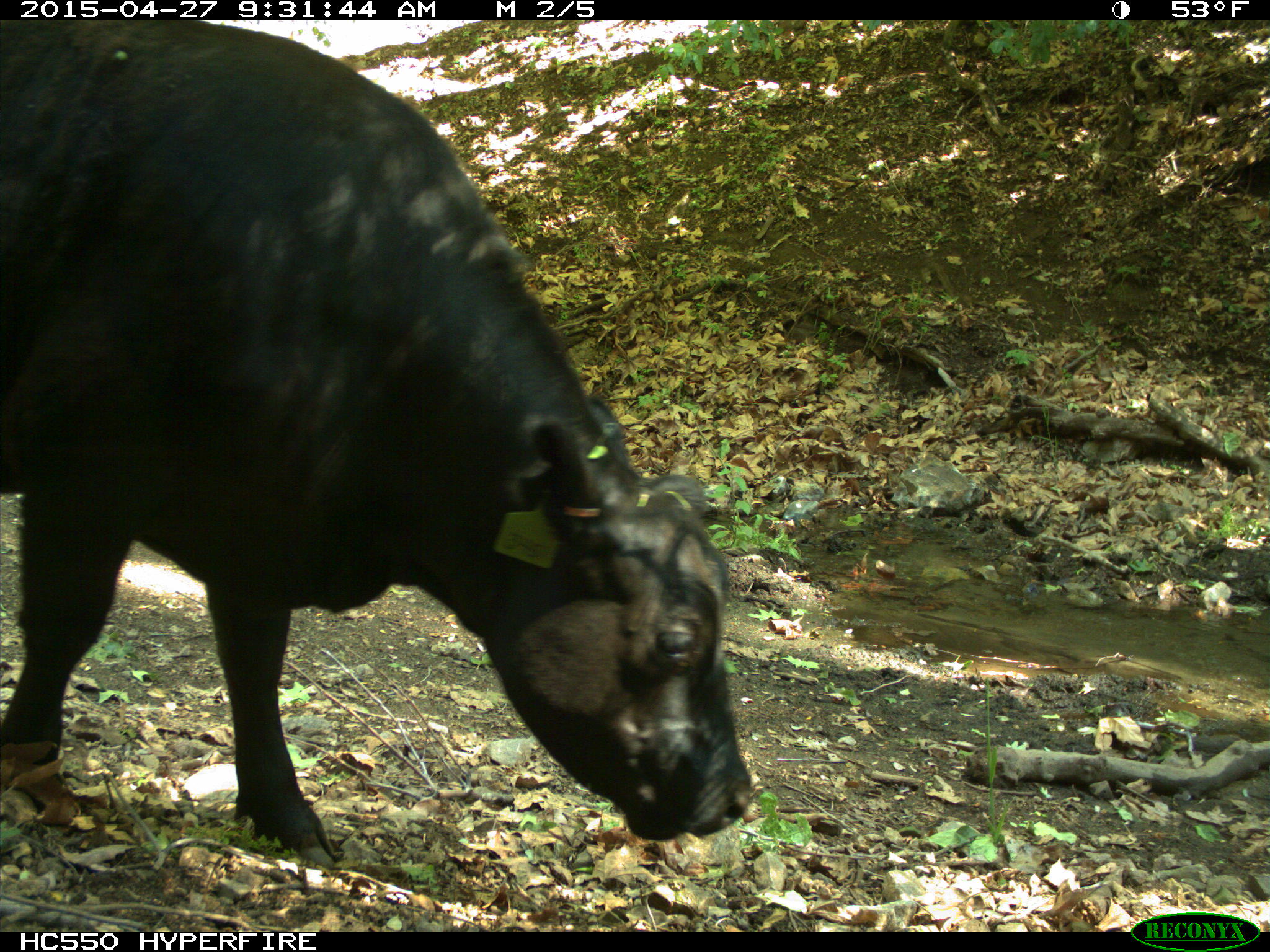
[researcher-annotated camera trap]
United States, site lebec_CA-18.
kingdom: Animalia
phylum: Chordata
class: Mammalia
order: Artiodactyla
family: Bovidae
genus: Bos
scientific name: Bos taurus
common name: domestic cow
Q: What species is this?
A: Bos taurus (domestic cow).